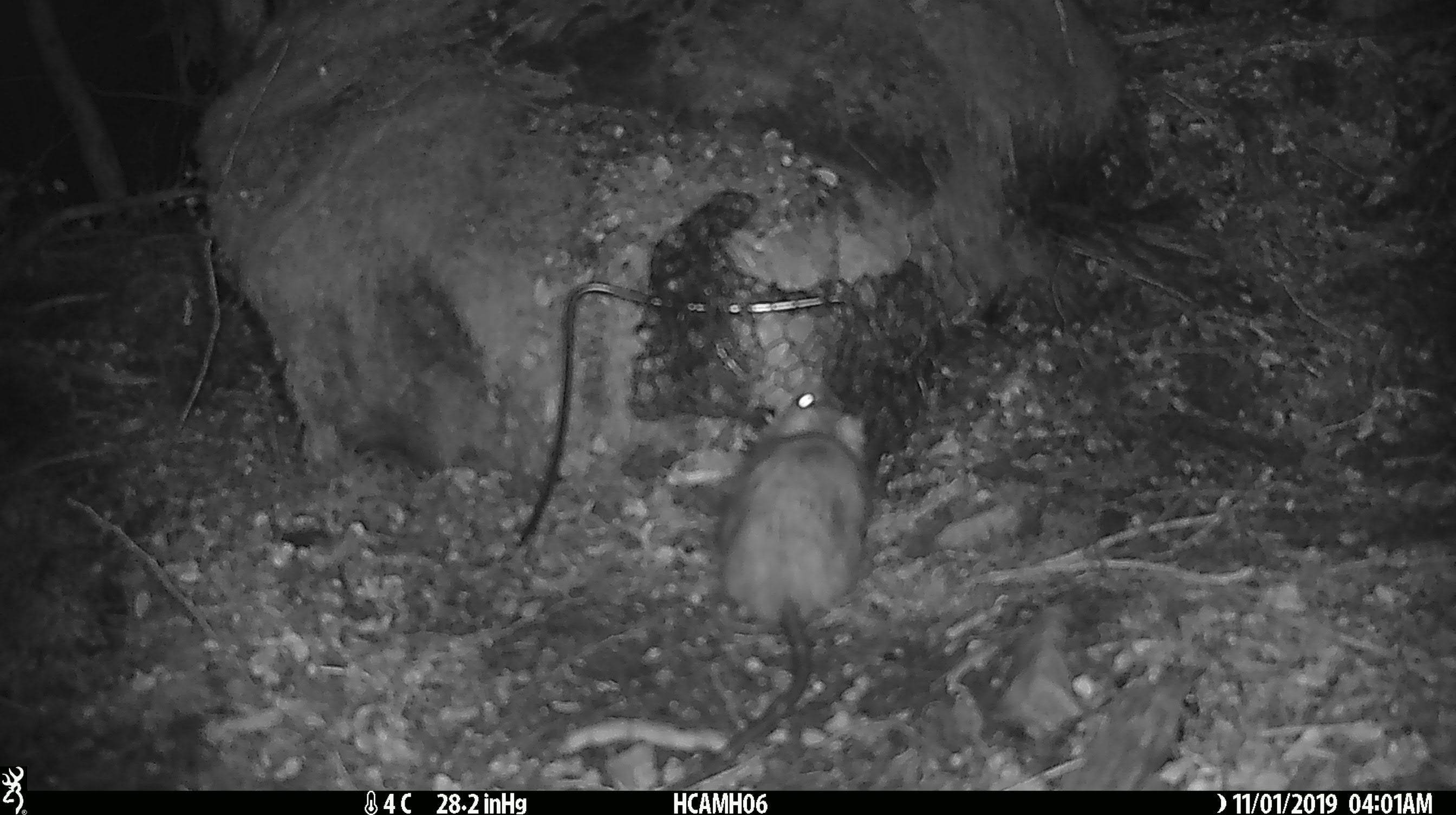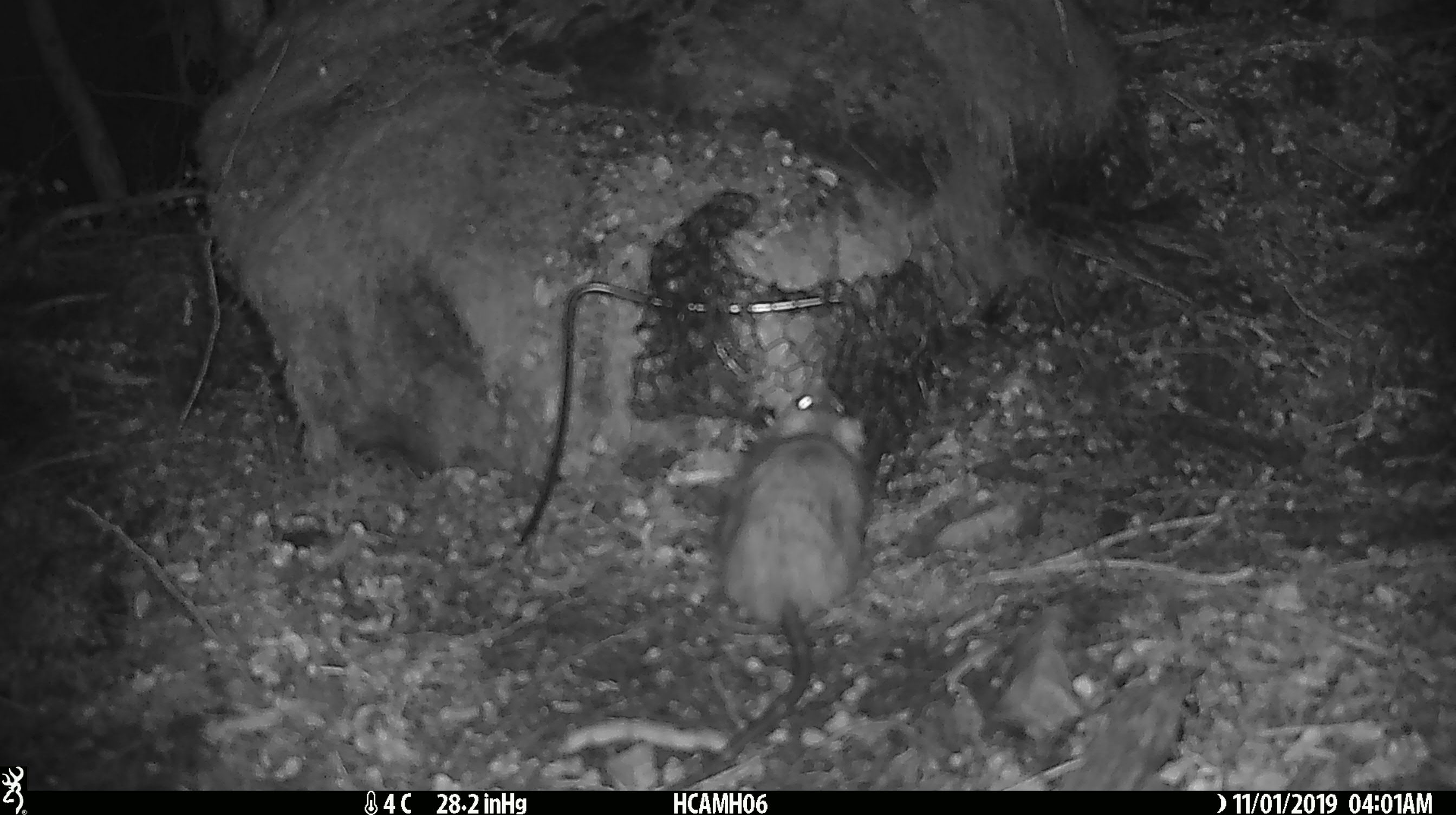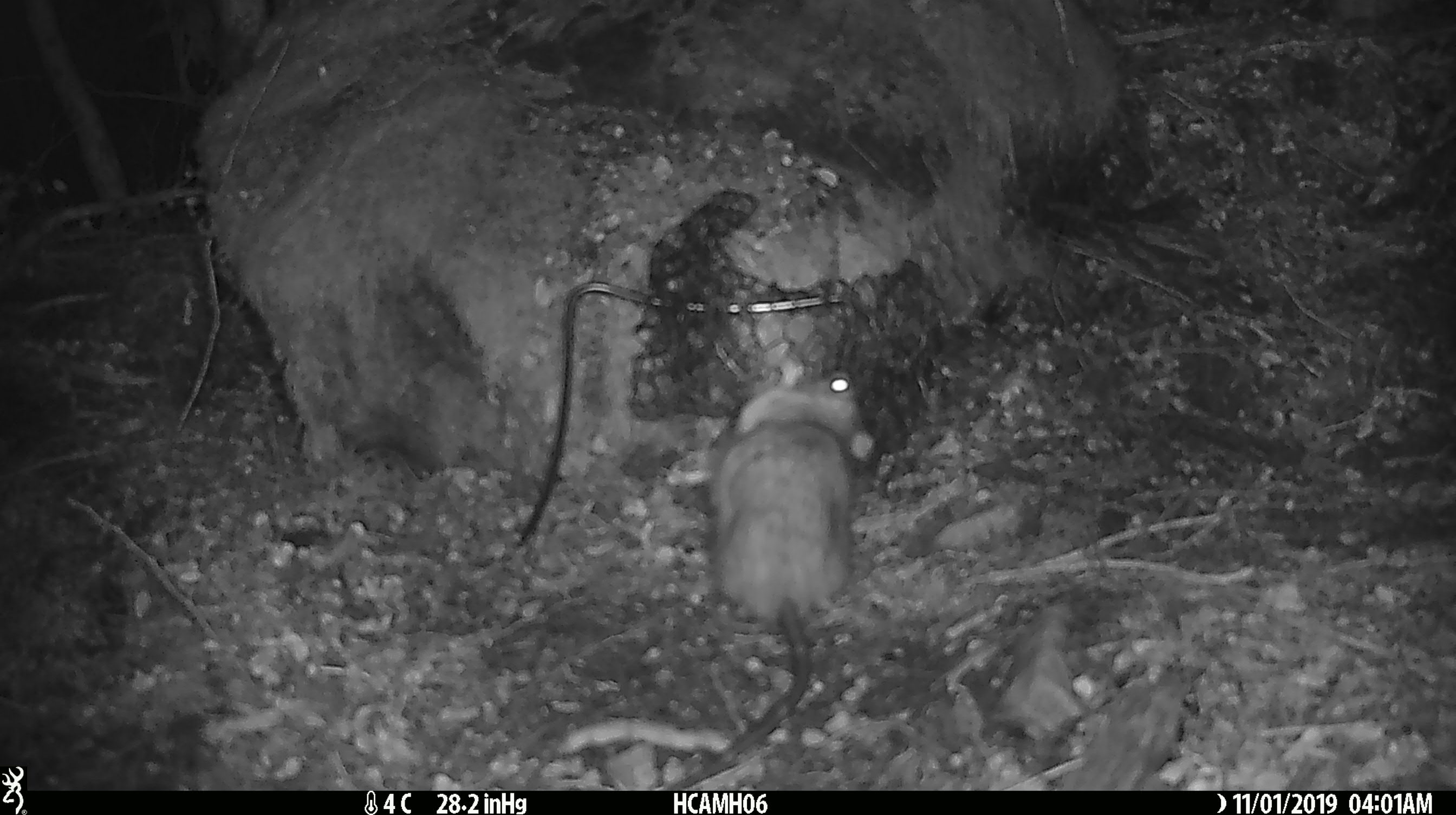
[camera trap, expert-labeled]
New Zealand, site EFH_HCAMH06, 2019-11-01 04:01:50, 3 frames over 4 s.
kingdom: Animalia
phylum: Chordata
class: Mammalia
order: Rodentia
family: Muridae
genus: Rattus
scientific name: Rattus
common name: rat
Rat (Rattus).